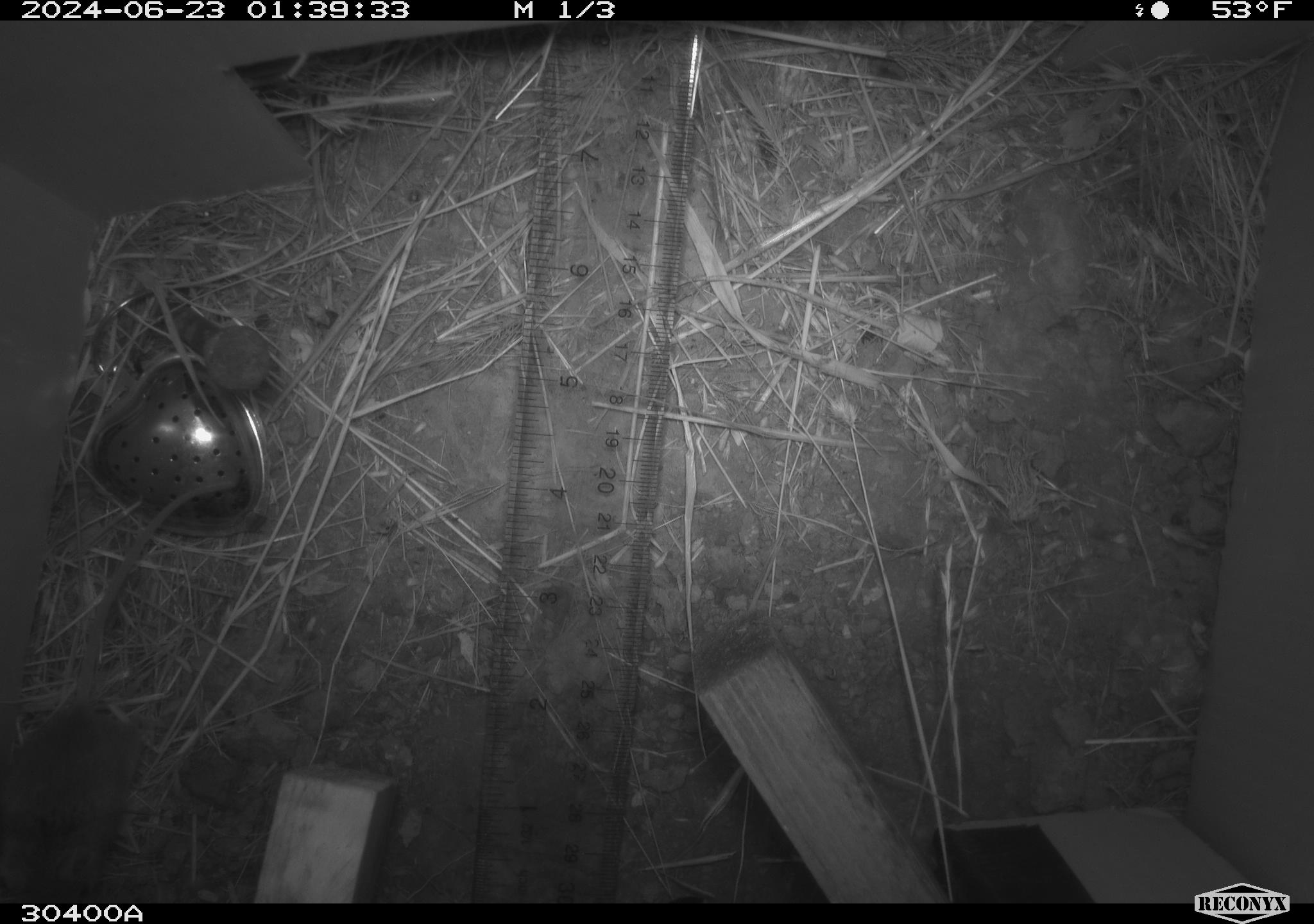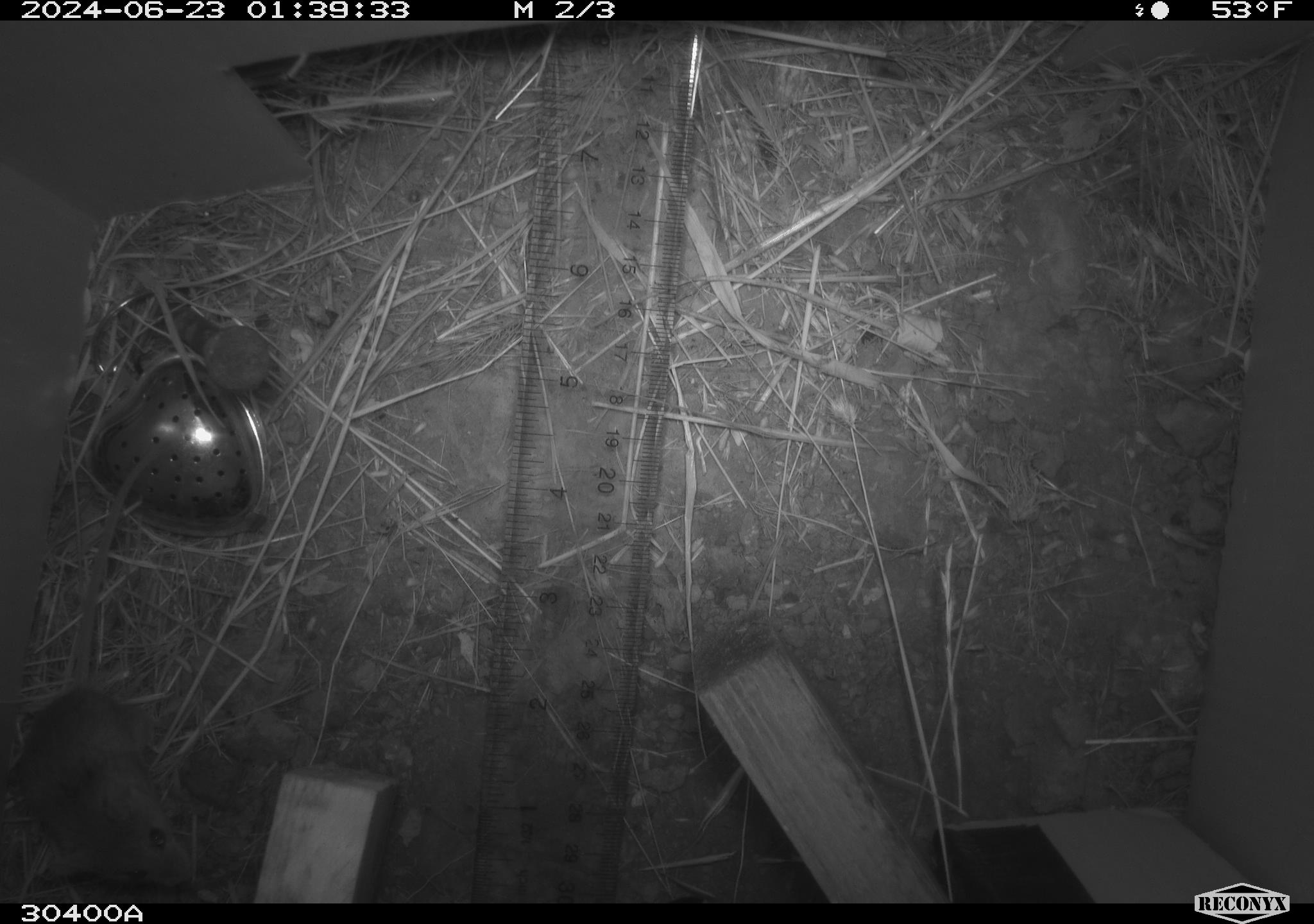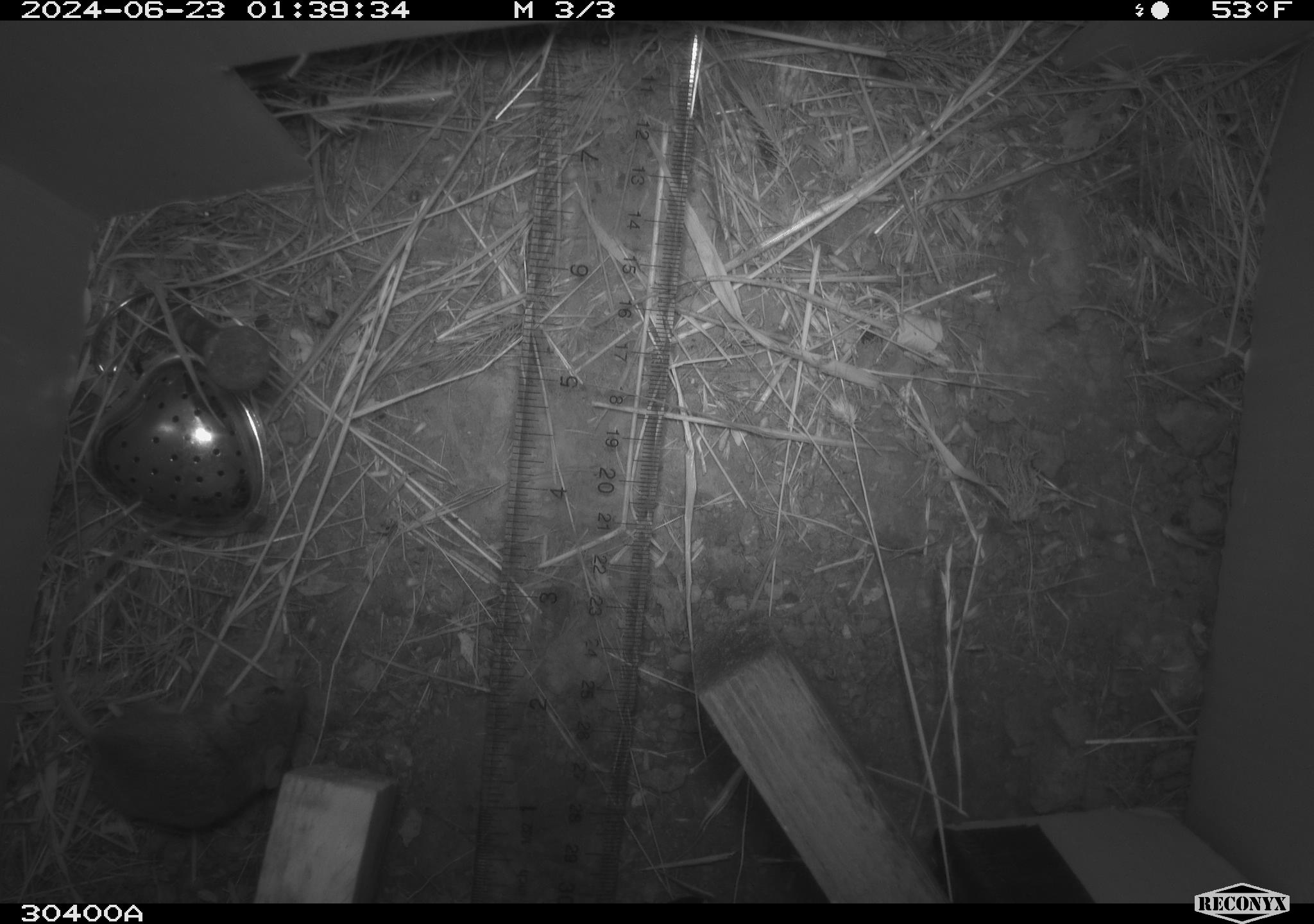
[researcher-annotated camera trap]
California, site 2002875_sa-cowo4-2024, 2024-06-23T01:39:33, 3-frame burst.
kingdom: Animalia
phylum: Chordata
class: Mammalia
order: Rodentia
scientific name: Rodentia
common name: mouse species